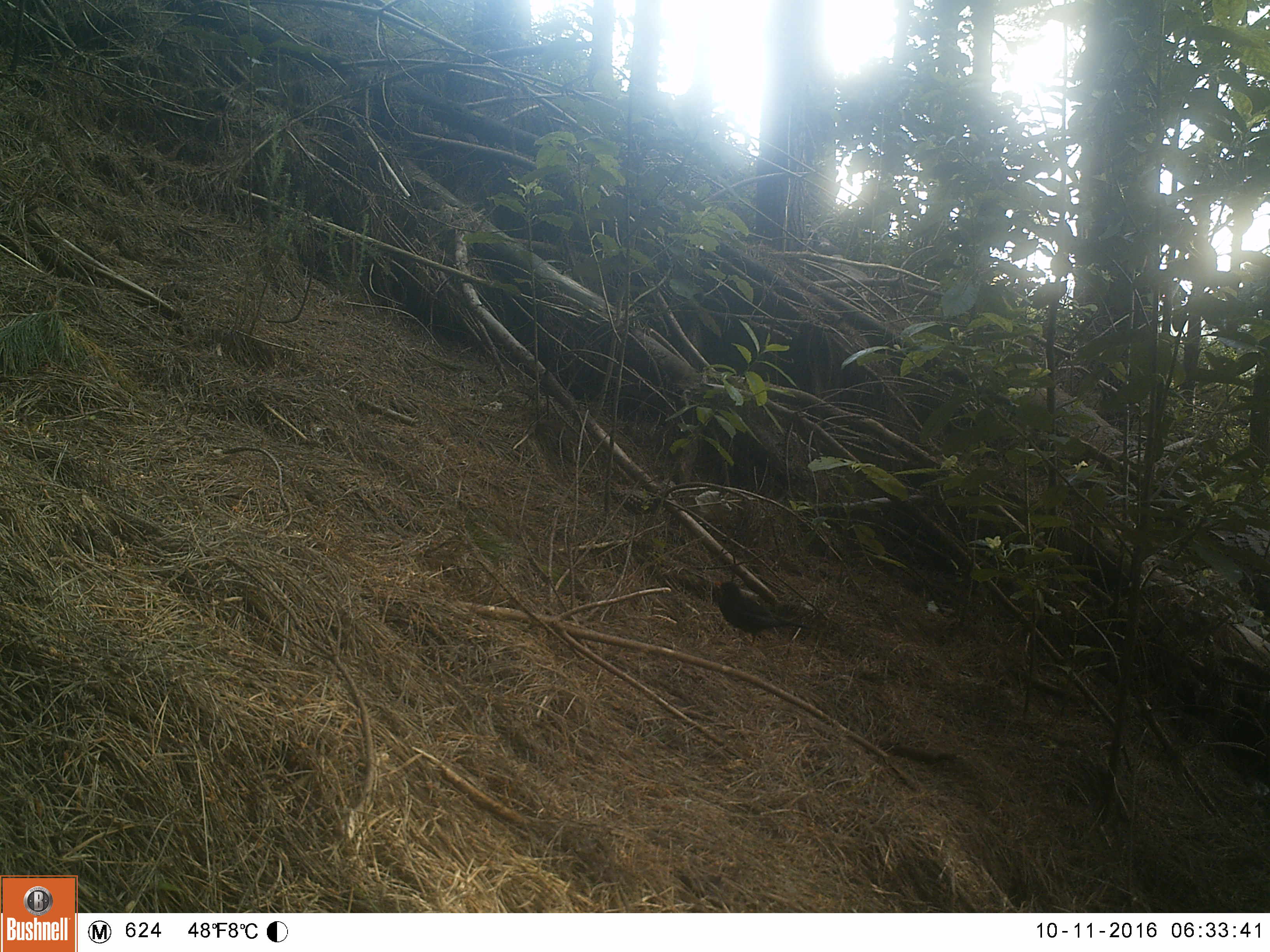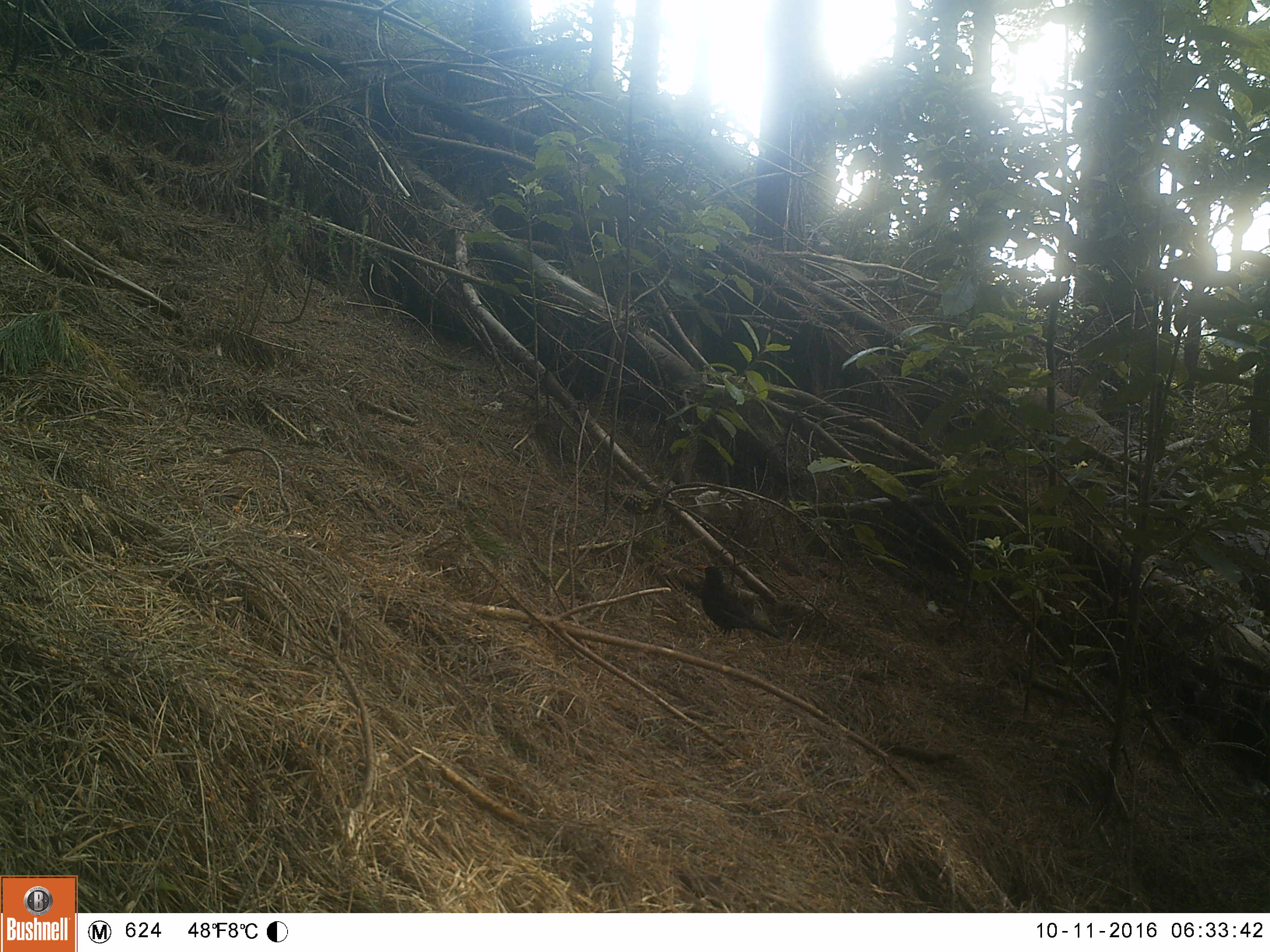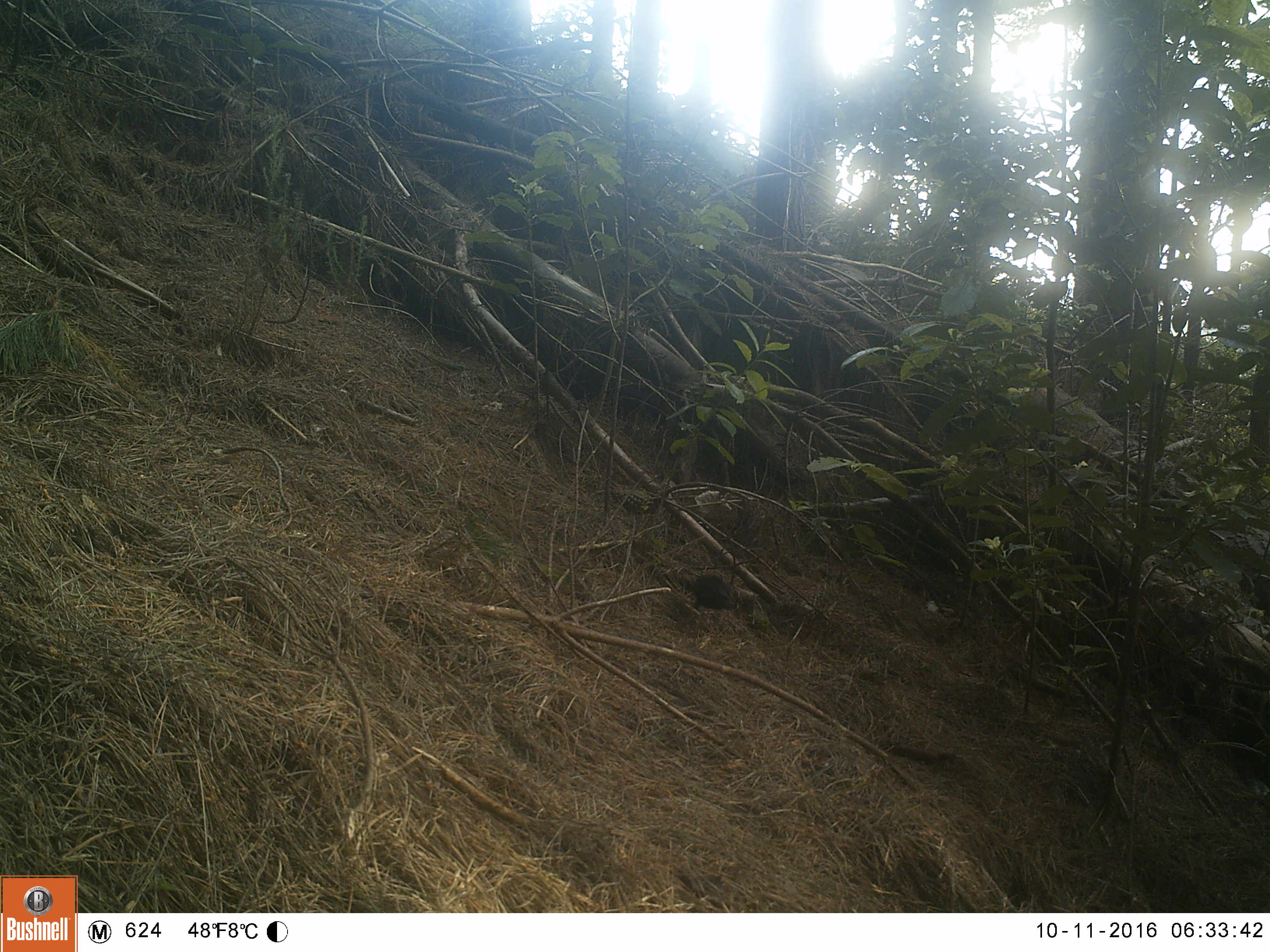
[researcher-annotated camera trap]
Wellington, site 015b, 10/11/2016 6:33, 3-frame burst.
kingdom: Animalia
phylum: Chordata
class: Aves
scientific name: Aves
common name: bird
Bird (Aves).